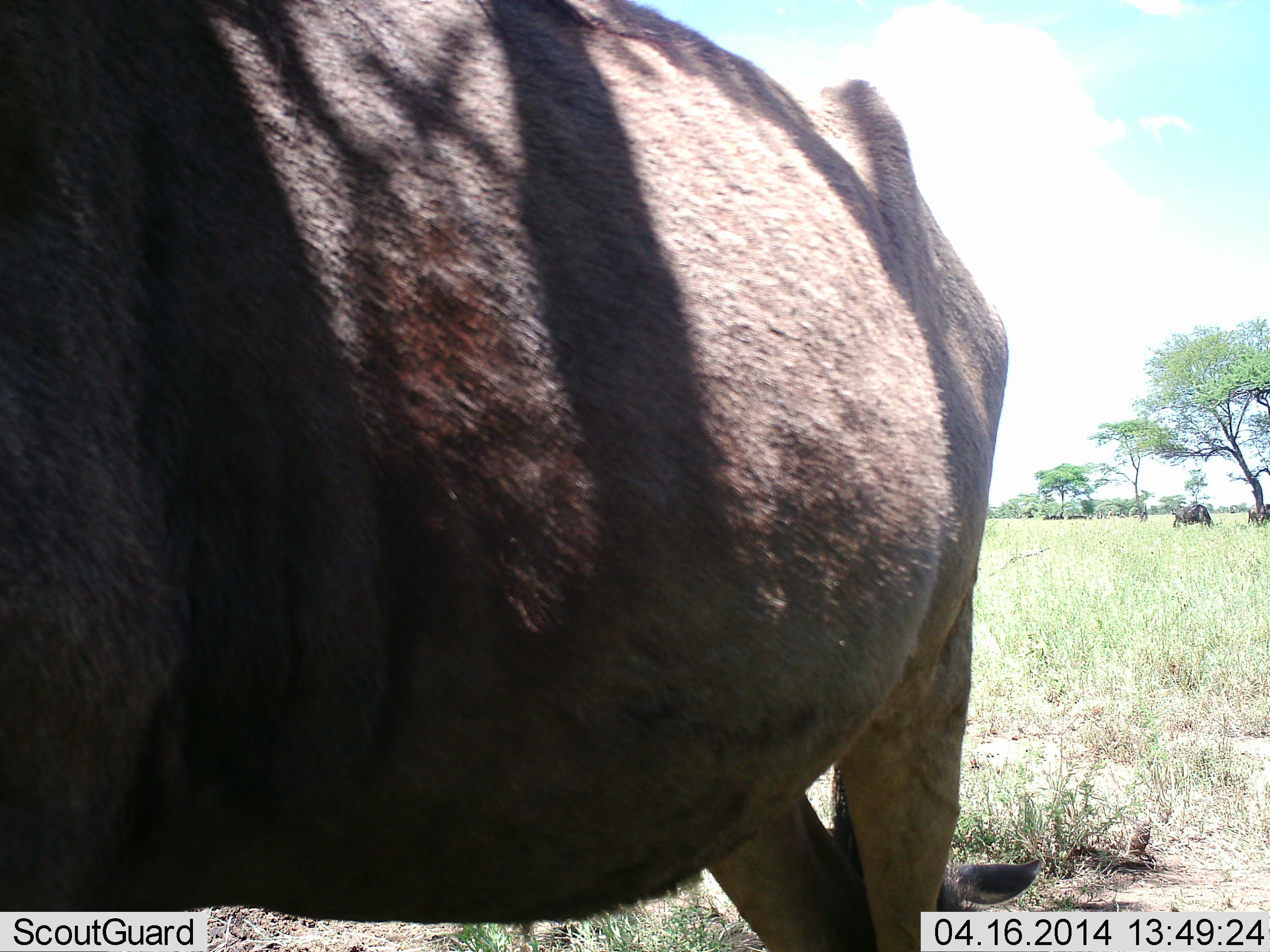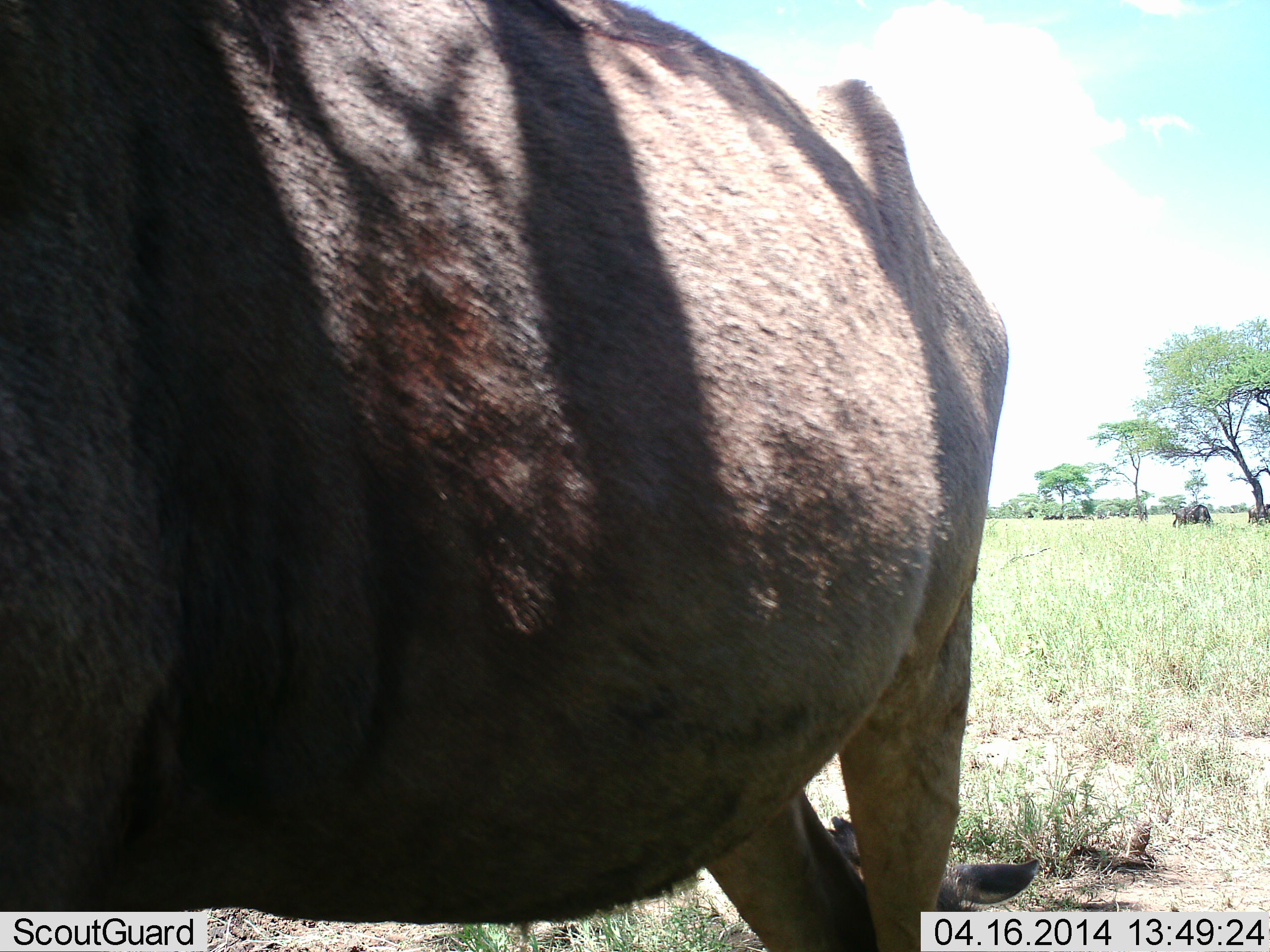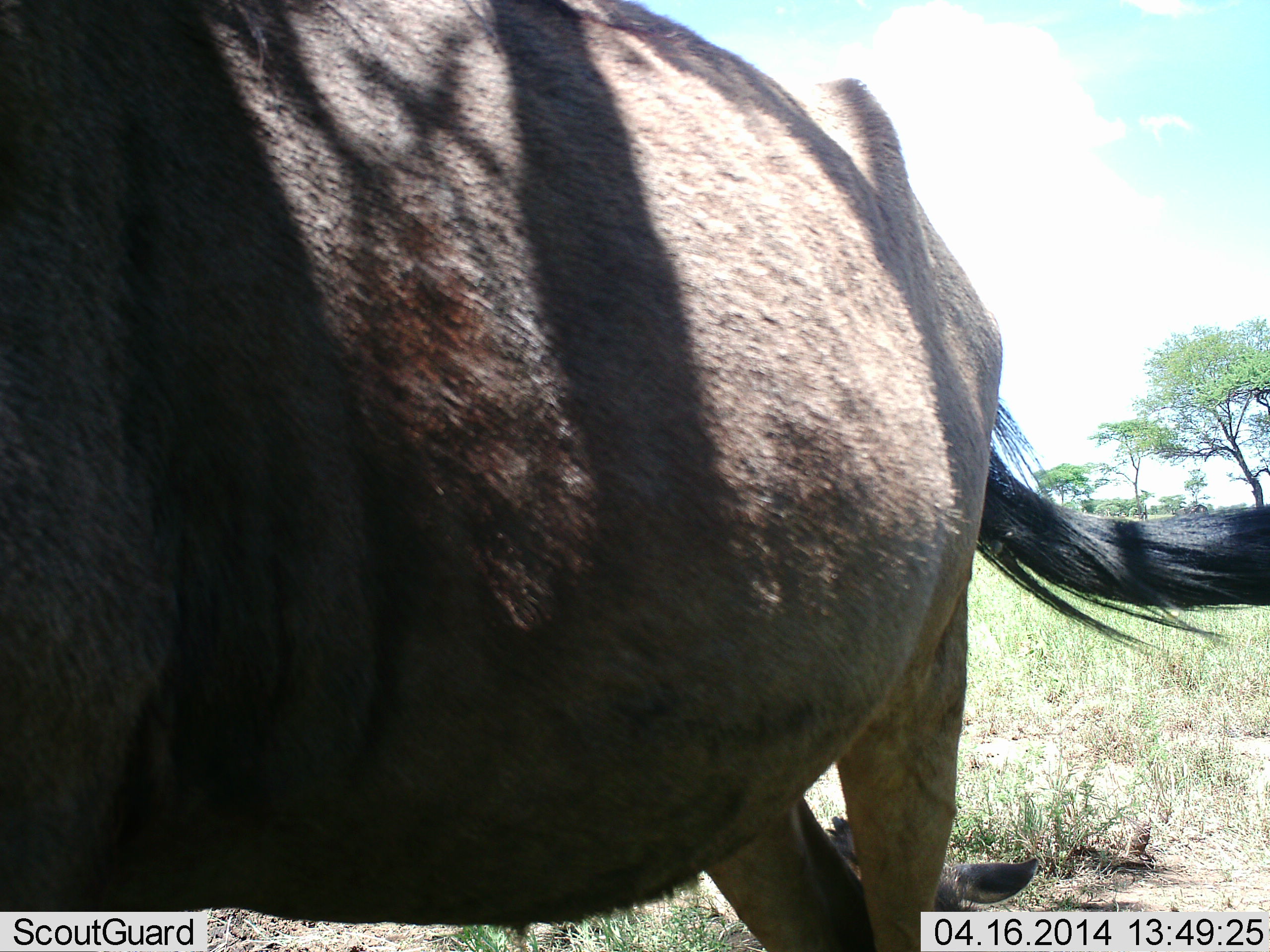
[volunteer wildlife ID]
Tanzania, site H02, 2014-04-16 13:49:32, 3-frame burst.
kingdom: Animalia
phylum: Chordata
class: Mammalia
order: Artiodactyla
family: Bovidae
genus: Connochaetes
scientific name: Connochaetes taurinus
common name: blue wildebeest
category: wildebeest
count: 1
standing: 100%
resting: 20%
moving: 0%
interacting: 0%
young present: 10%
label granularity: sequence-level